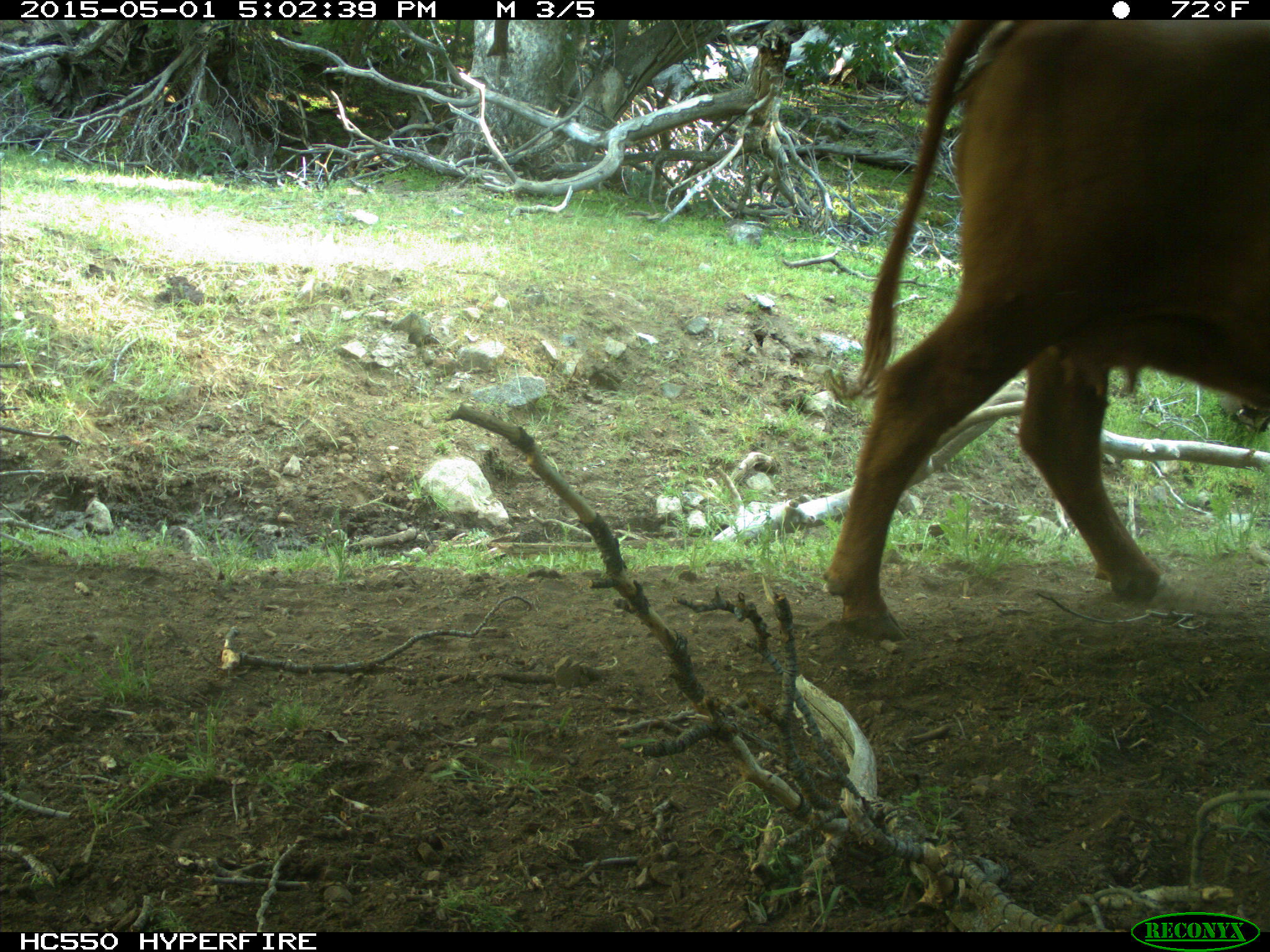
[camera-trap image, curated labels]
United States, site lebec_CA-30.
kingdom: Animalia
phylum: Chordata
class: Mammalia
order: Artiodactyla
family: Bovidae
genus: Bos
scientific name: Bos taurus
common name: domestic cow